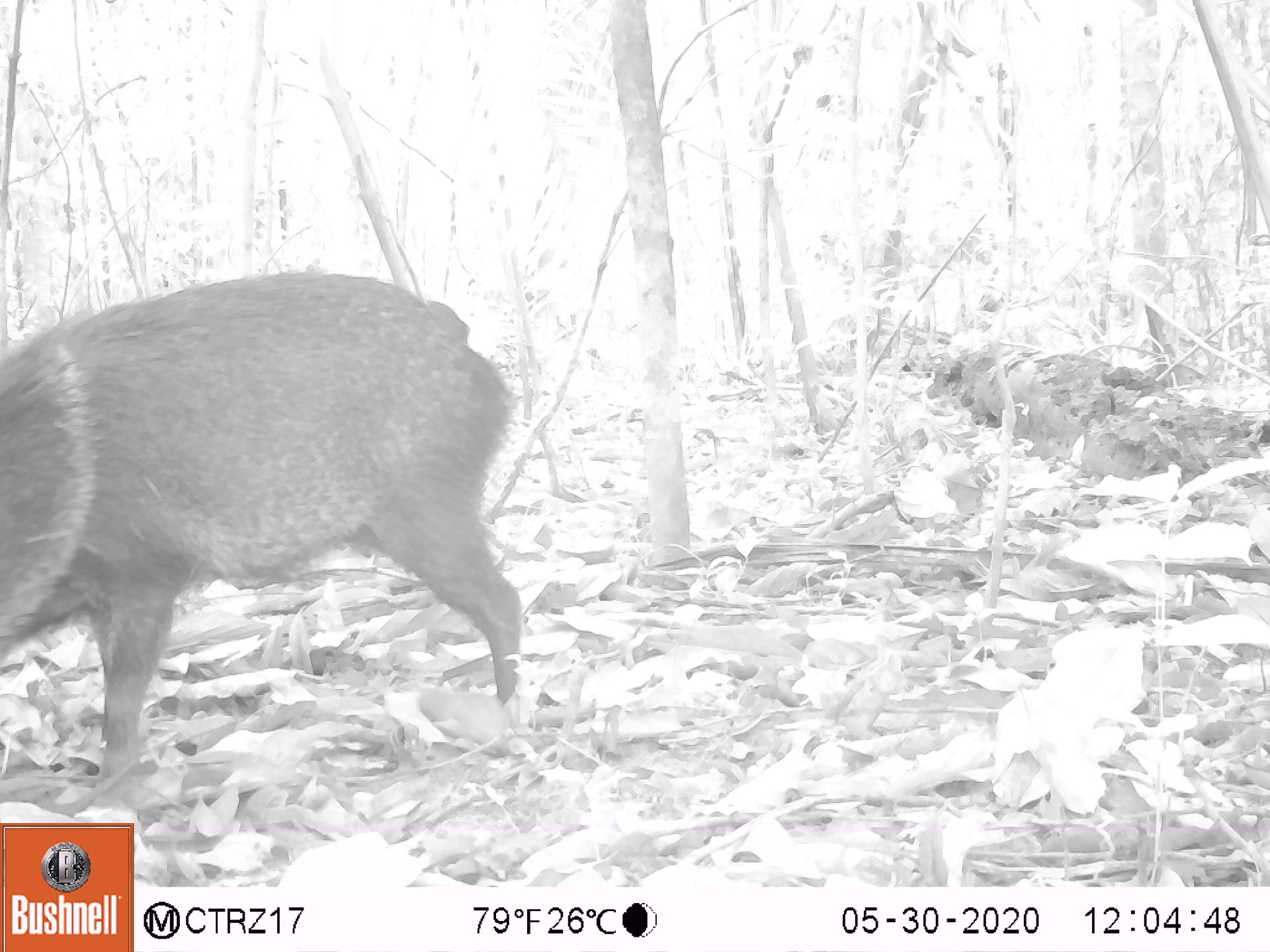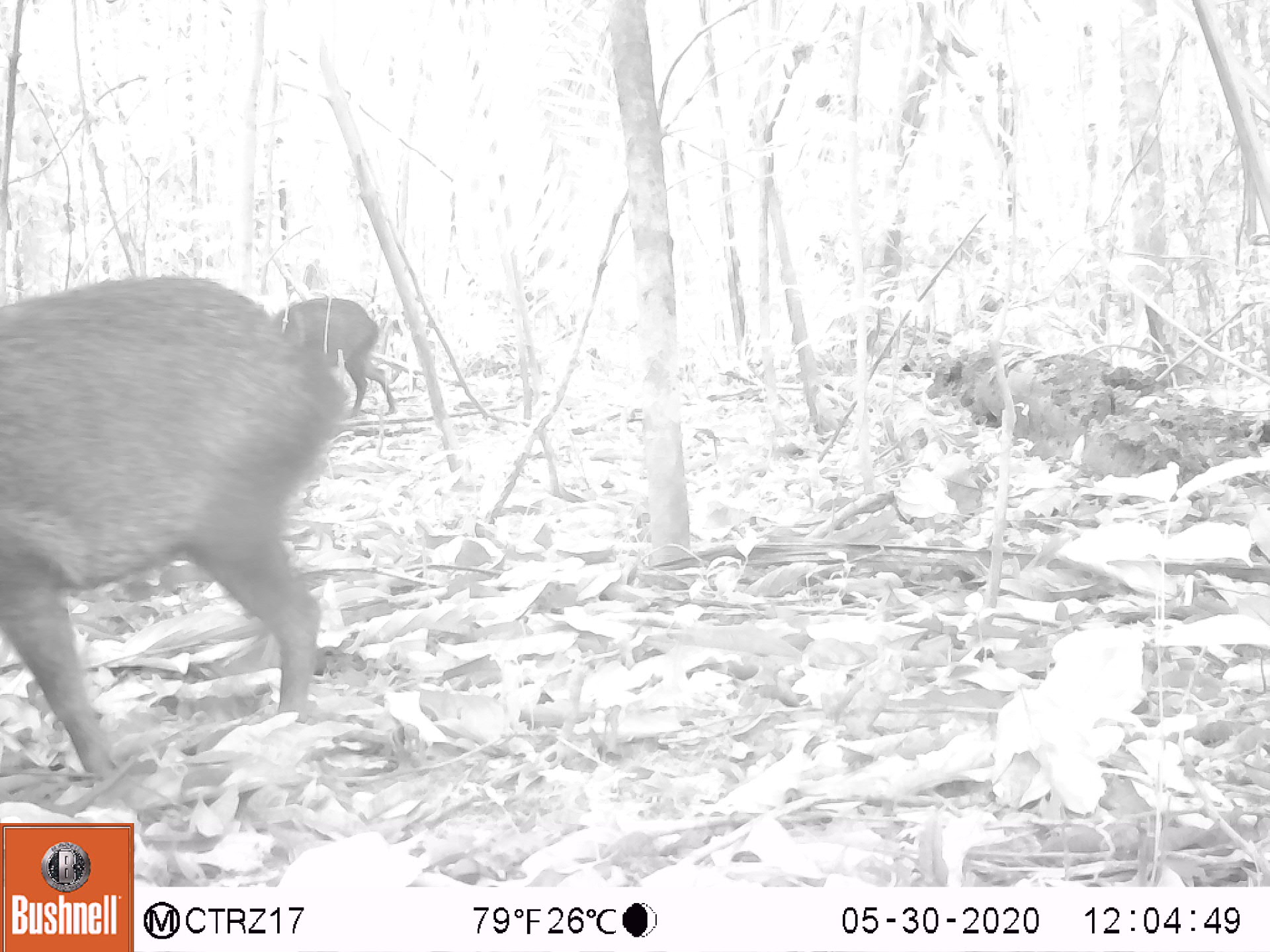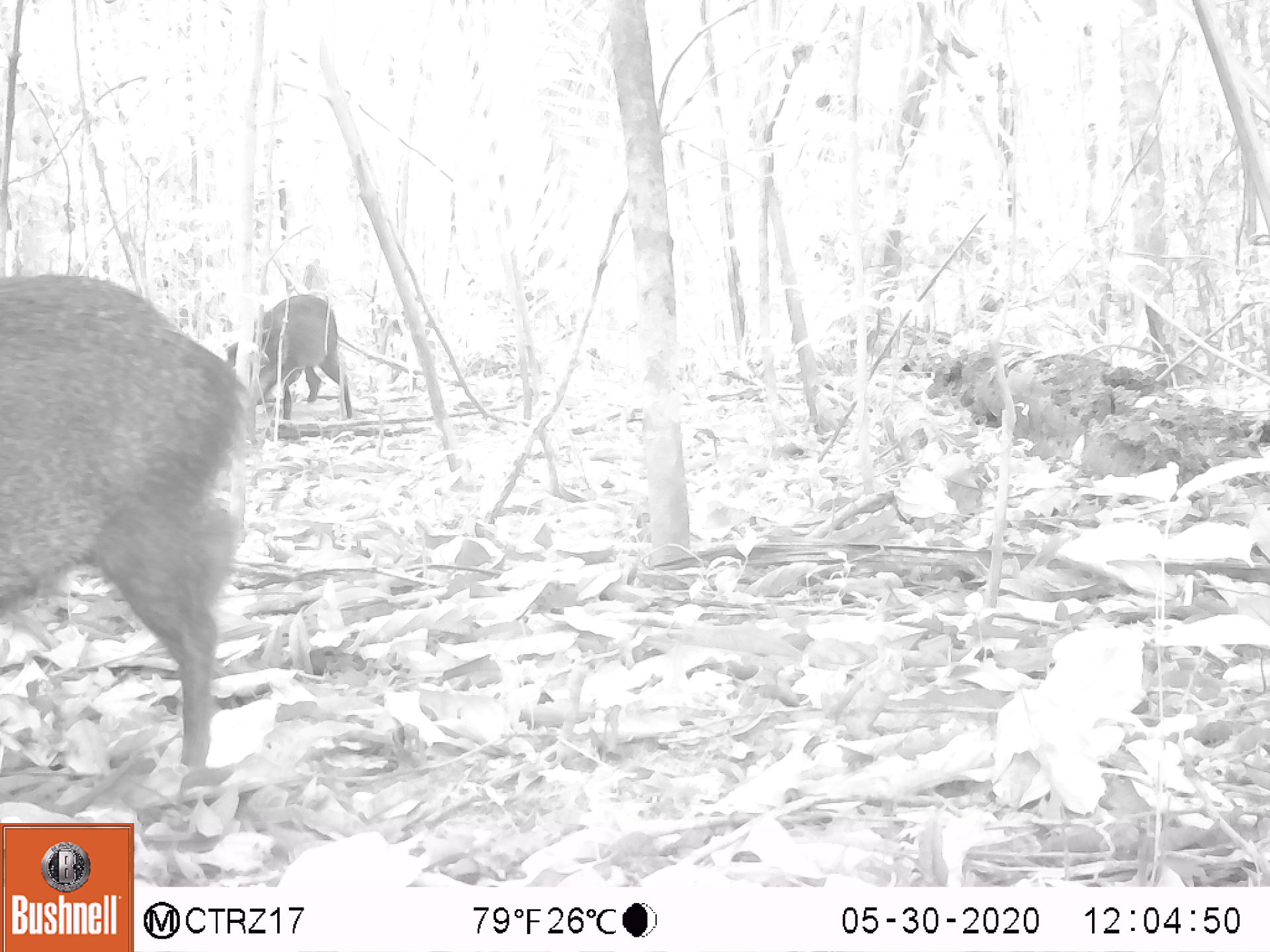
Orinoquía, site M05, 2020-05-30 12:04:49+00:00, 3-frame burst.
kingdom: Animalia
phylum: Chordata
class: Mammalia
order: Artiodactyla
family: Tayassuidae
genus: Pecari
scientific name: Pecari tajacu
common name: collared peccary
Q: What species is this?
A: Collared peccary (Pecari tajacu).